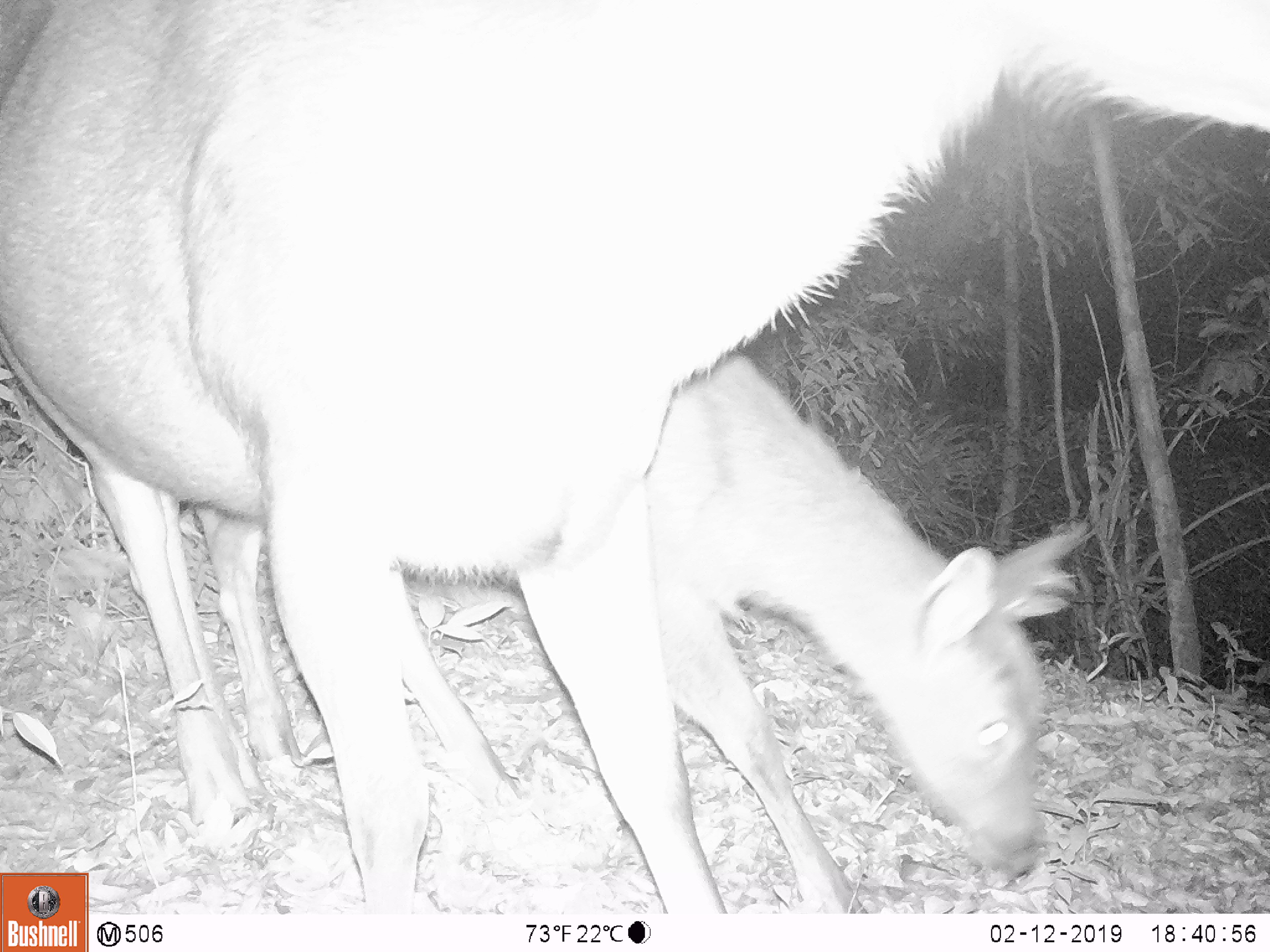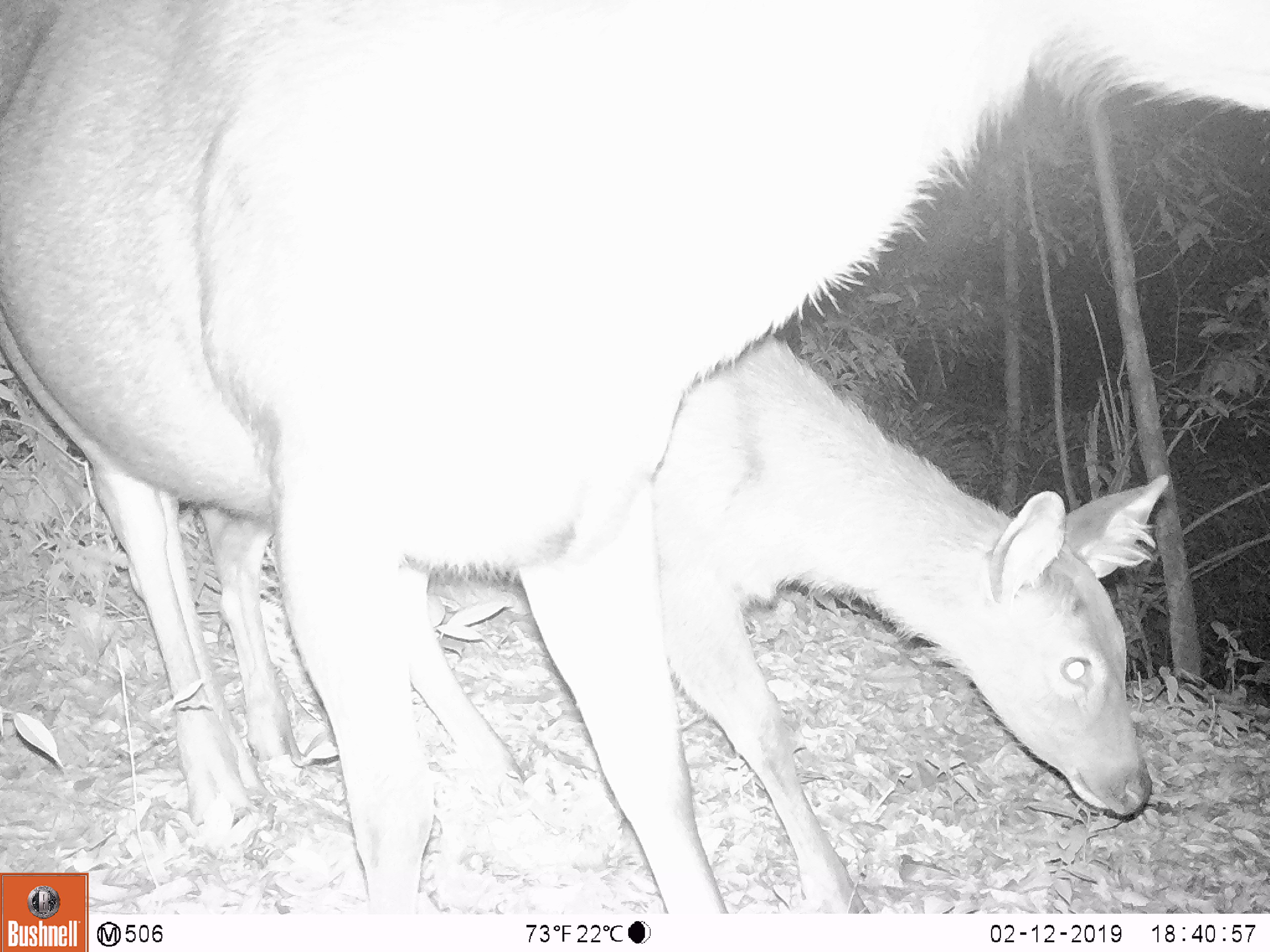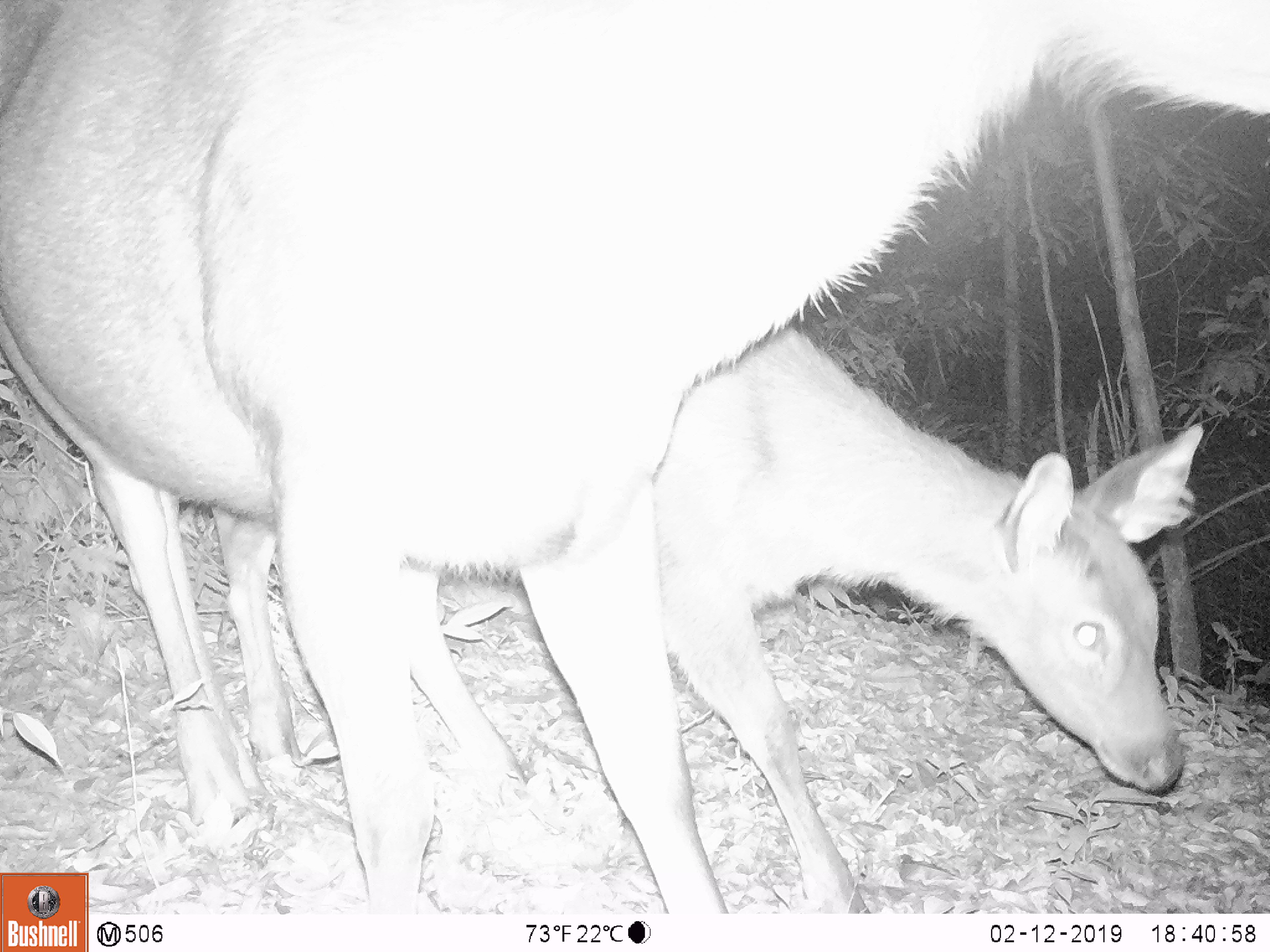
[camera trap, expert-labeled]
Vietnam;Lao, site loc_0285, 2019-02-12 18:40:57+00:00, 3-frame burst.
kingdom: Animalia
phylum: Chordata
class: Mammalia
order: Artiodactyla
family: Cervidae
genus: Rusa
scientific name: Rusa unicolor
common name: sambar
Sambar (Rusa unicolor). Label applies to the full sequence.